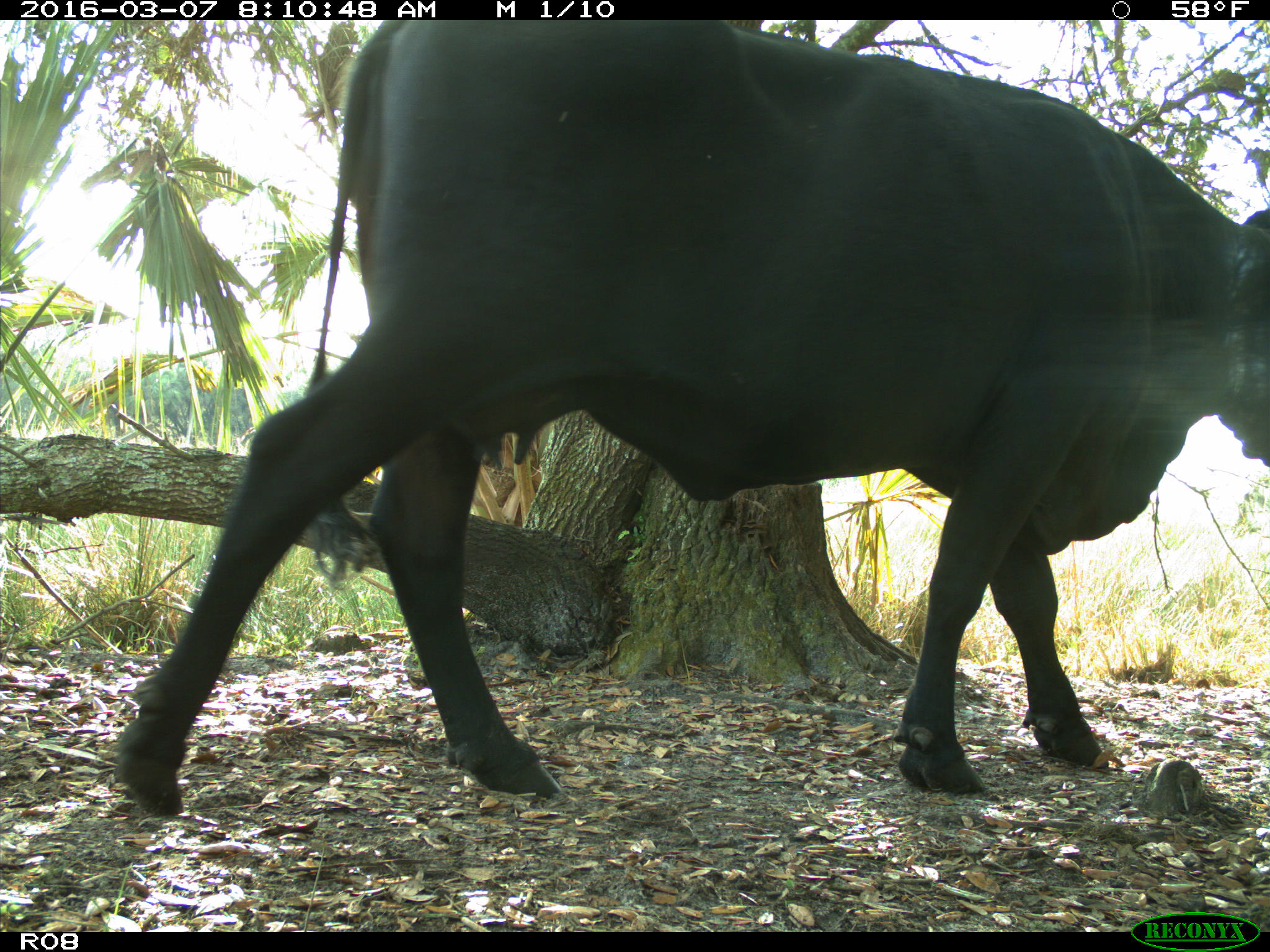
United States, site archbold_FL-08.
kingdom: Animalia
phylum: Chordata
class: Mammalia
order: Artiodactyla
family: Bovidae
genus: Bos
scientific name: Bos taurus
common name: domestic cow